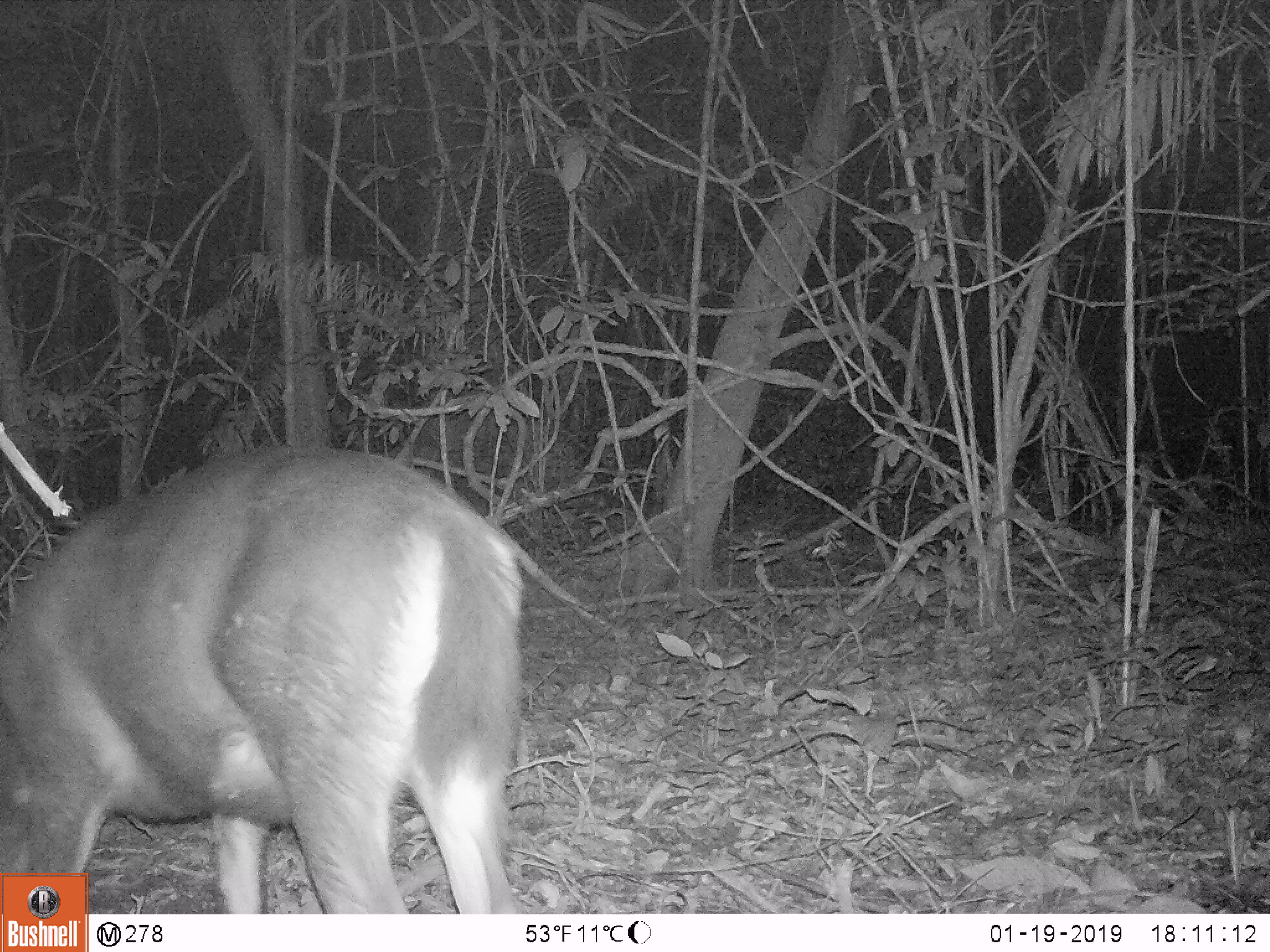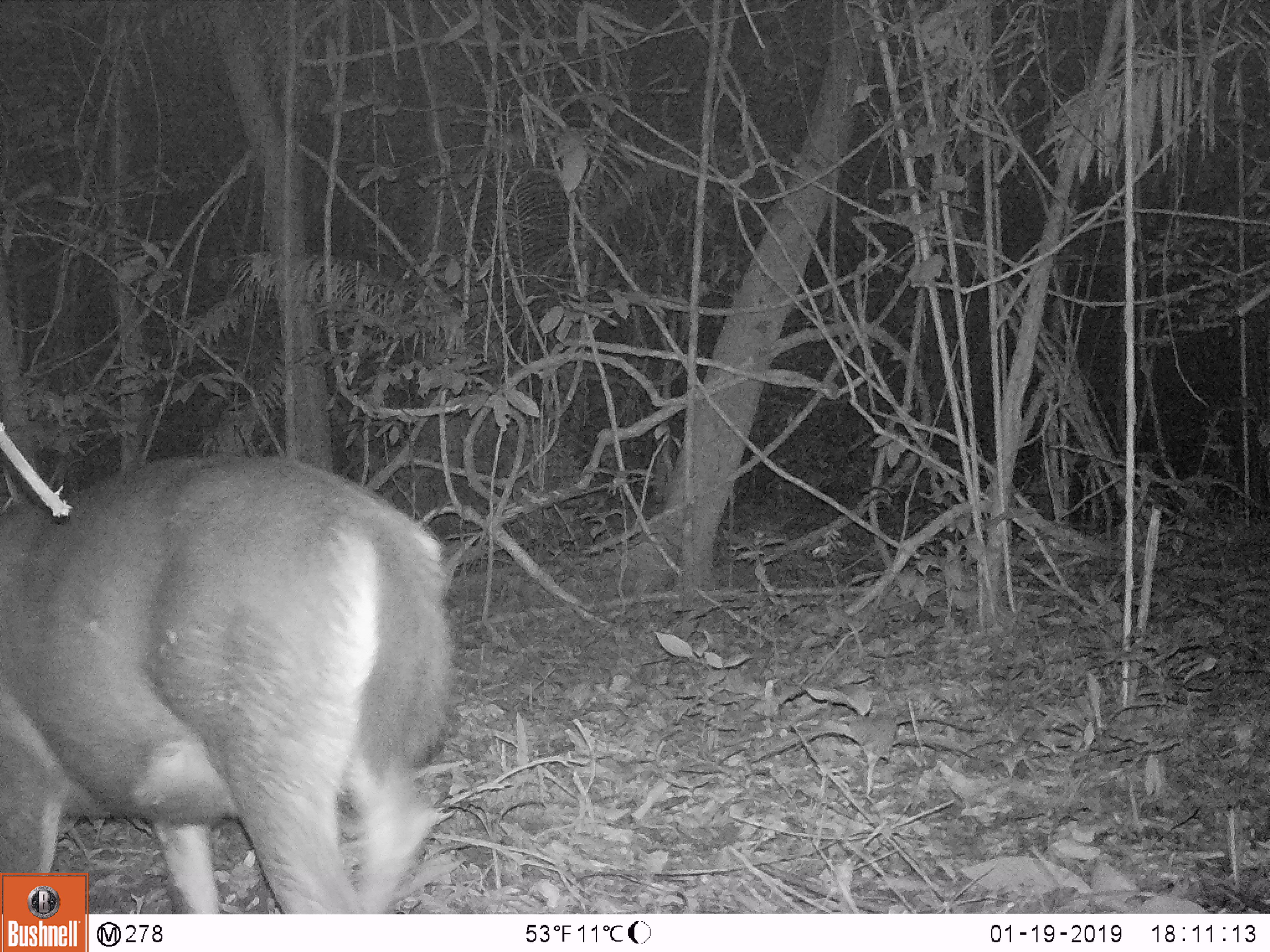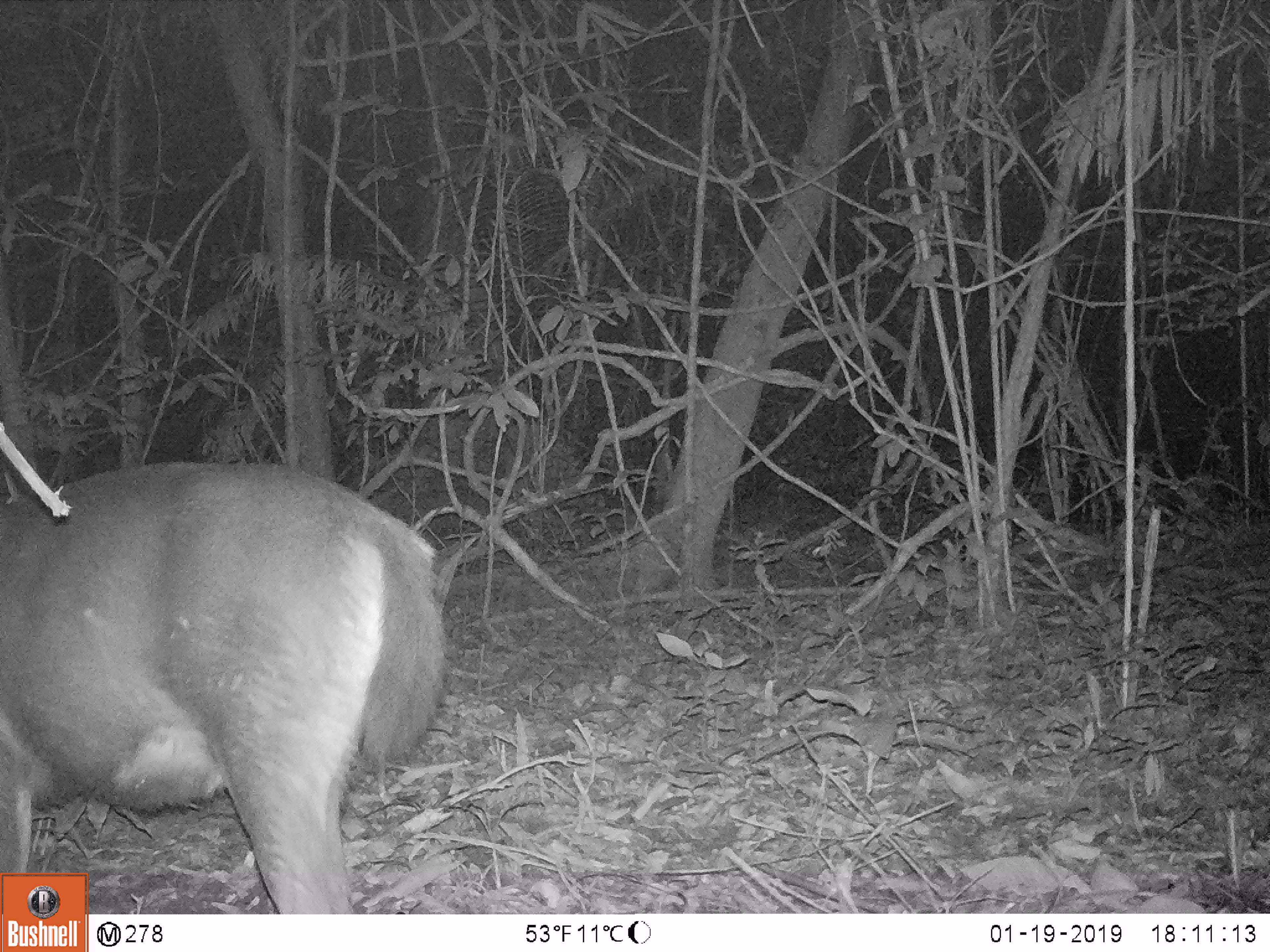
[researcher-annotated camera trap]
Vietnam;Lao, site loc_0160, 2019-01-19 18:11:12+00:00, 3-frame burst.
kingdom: Animalia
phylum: Chordata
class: Mammalia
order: Artiodactyla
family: Cervidae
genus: Rusa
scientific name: Rusa unicolor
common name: sambar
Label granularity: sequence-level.